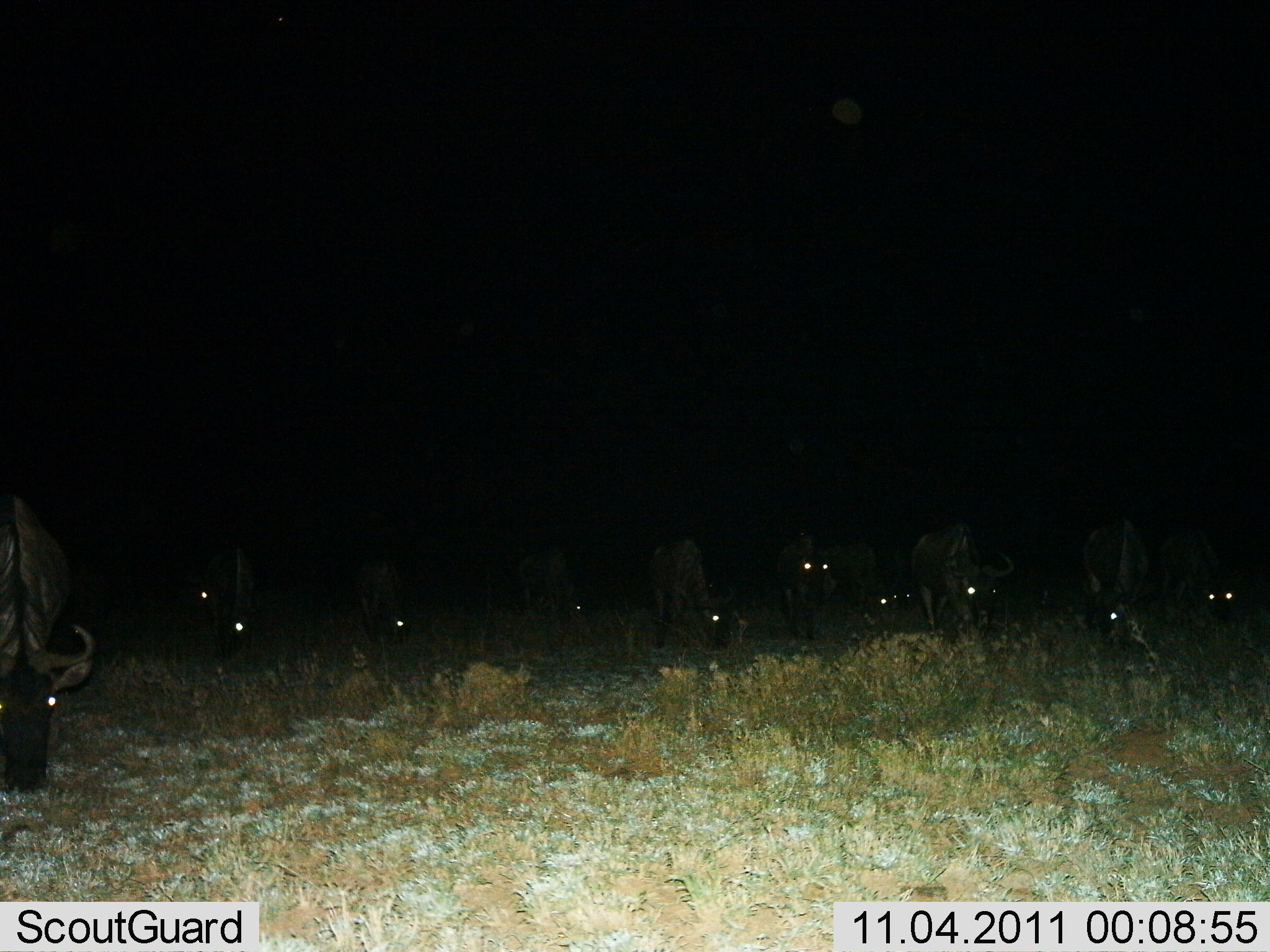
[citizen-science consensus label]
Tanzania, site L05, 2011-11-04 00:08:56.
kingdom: Animalia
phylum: Chordata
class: Mammalia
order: Artiodactyla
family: Bovidae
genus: Connochaetes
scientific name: Connochaetes taurinus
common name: blue wildebeest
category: wildebeest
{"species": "wildebeest (blue wildebeest) (Connochaetes taurinus)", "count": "11-50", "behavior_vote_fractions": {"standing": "58%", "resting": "0%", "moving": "0%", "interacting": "0%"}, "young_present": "0%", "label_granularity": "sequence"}